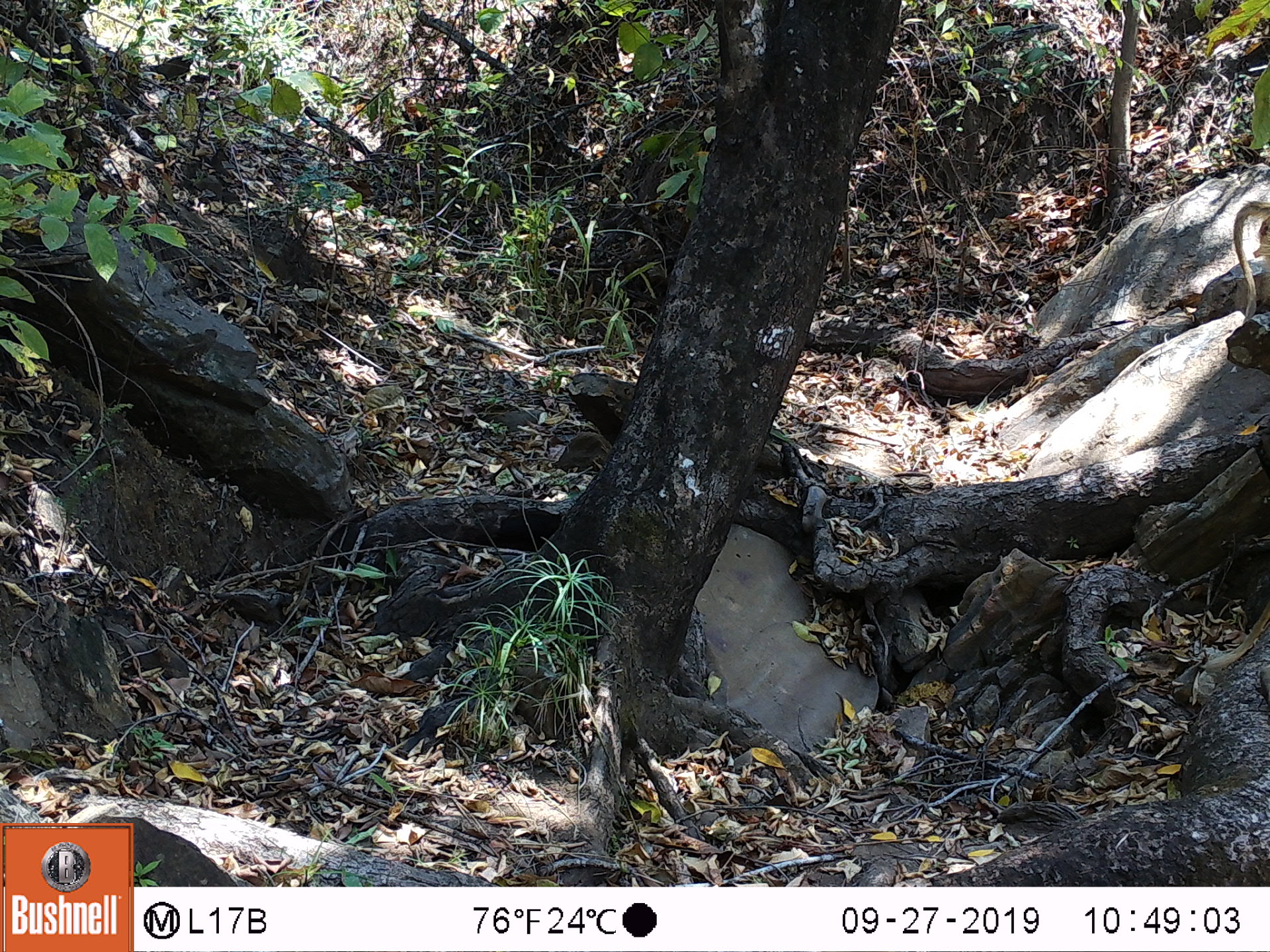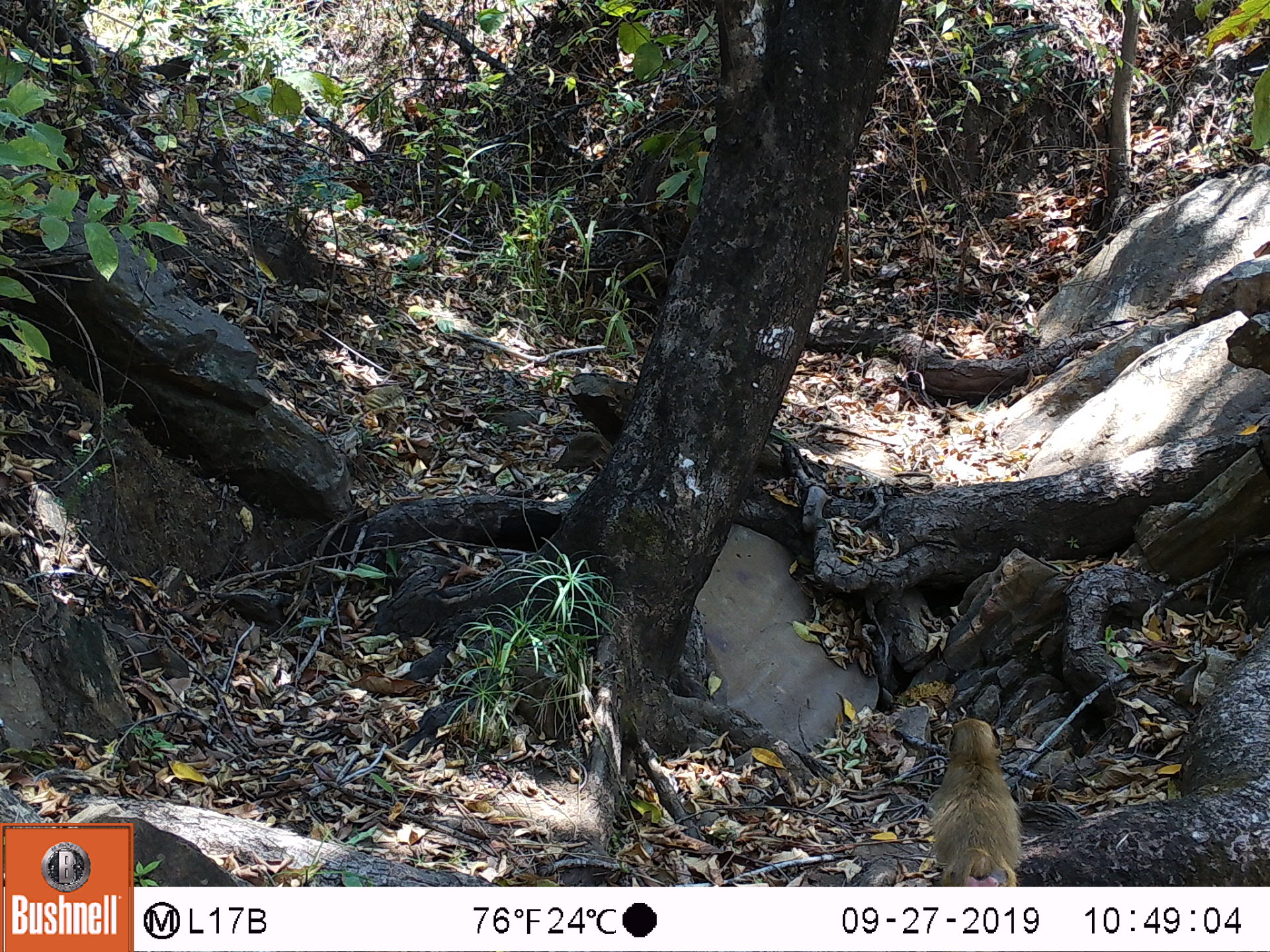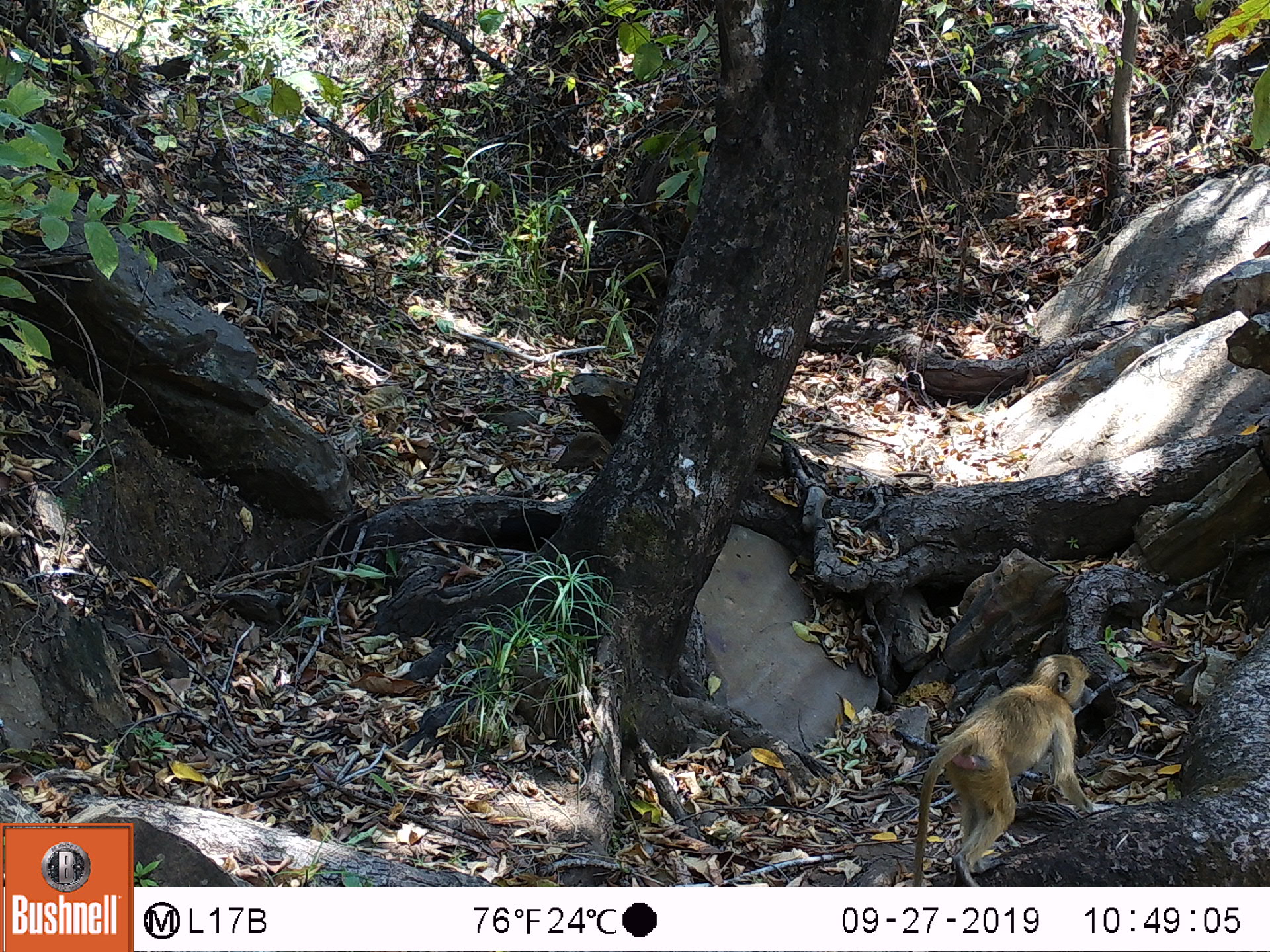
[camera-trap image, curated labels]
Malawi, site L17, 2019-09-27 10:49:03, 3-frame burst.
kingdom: Animalia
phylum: Chordata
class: Mammalia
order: Primates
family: Cercopithecidae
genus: Papio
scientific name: Papio cynocephalus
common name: yellow baboon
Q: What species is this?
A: Yellow baboon (Papio cynocephalus).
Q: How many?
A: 1.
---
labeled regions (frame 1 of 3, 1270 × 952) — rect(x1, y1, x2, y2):
yellow baboon: rect(1230, 198, 1266, 325)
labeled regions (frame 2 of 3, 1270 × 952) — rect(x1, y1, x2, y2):
yellow baboon: rect(916, 707, 1027, 882)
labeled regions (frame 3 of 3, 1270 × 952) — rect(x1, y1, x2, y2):
yellow baboon: rect(905, 658, 1099, 885)